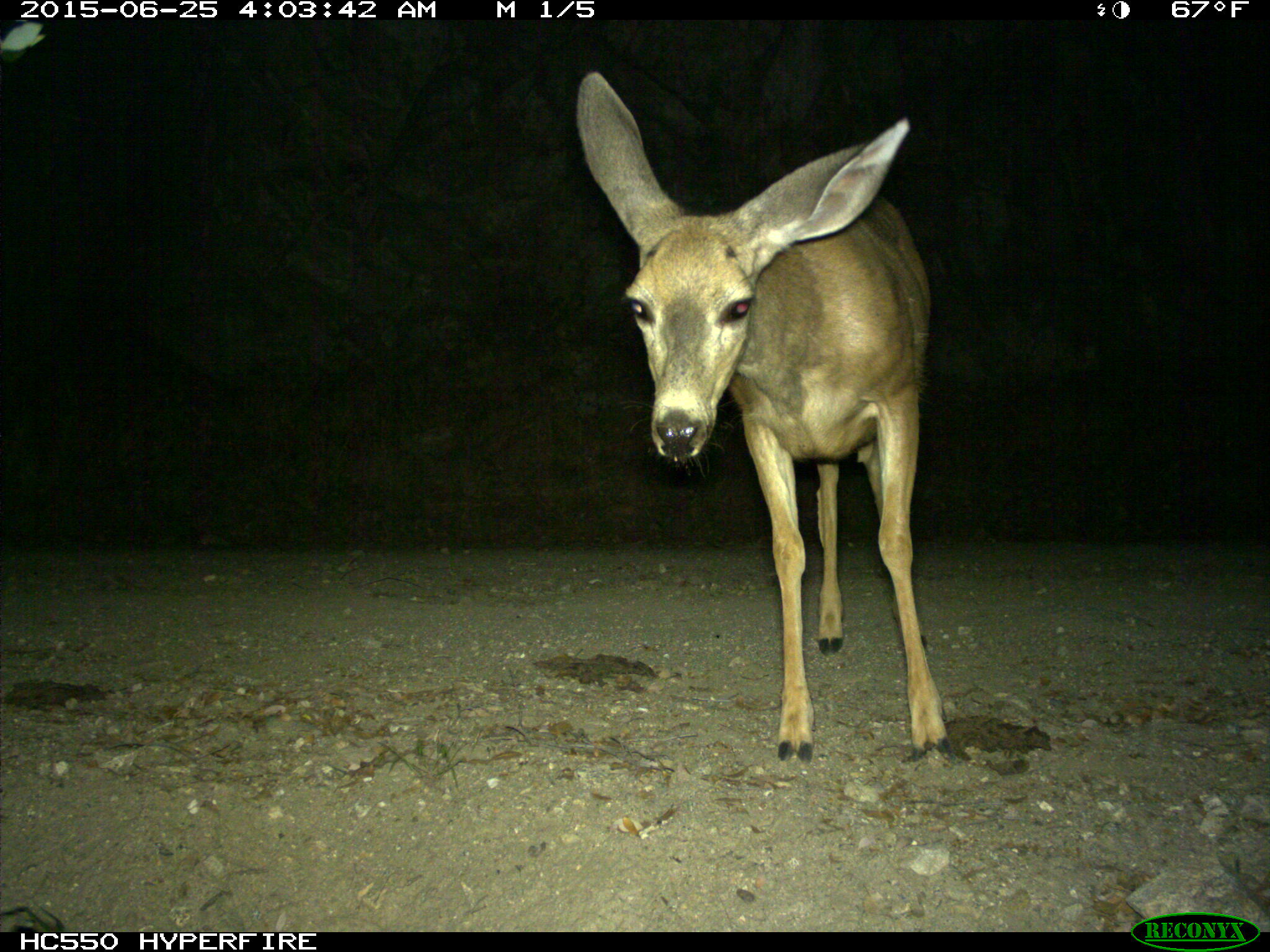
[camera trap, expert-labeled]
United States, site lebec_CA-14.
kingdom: Animalia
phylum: Chordata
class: Mammalia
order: Artiodactyla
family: Cervidae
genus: Odocoileus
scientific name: Odocoileus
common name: deer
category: unidentified deer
Unidentified deer (deer) (Odocoileus).